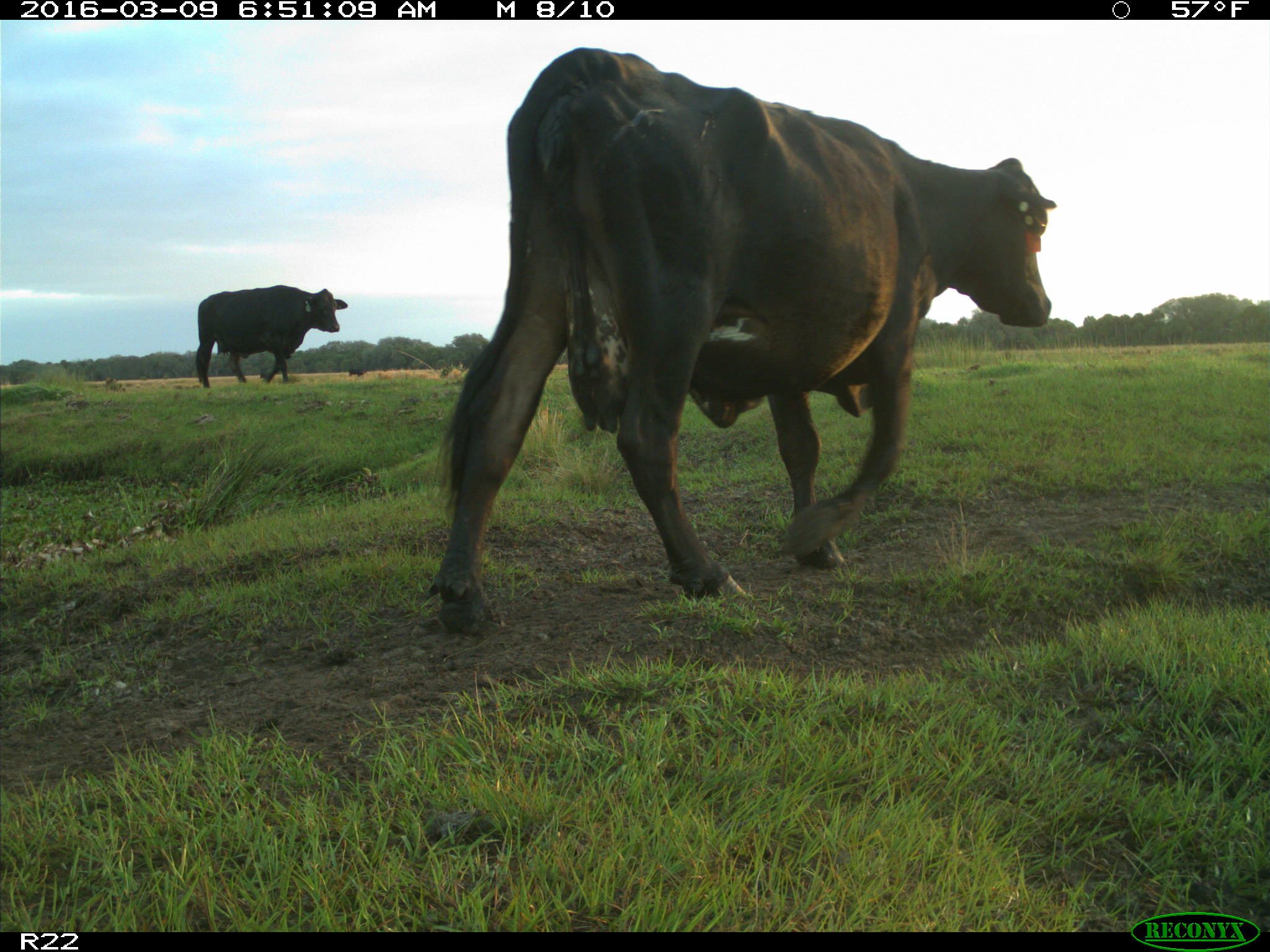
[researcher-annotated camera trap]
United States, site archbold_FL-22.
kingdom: Animalia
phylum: Chordata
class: Mammalia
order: Artiodactyla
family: Bovidae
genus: Bos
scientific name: Bos taurus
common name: domestic cow